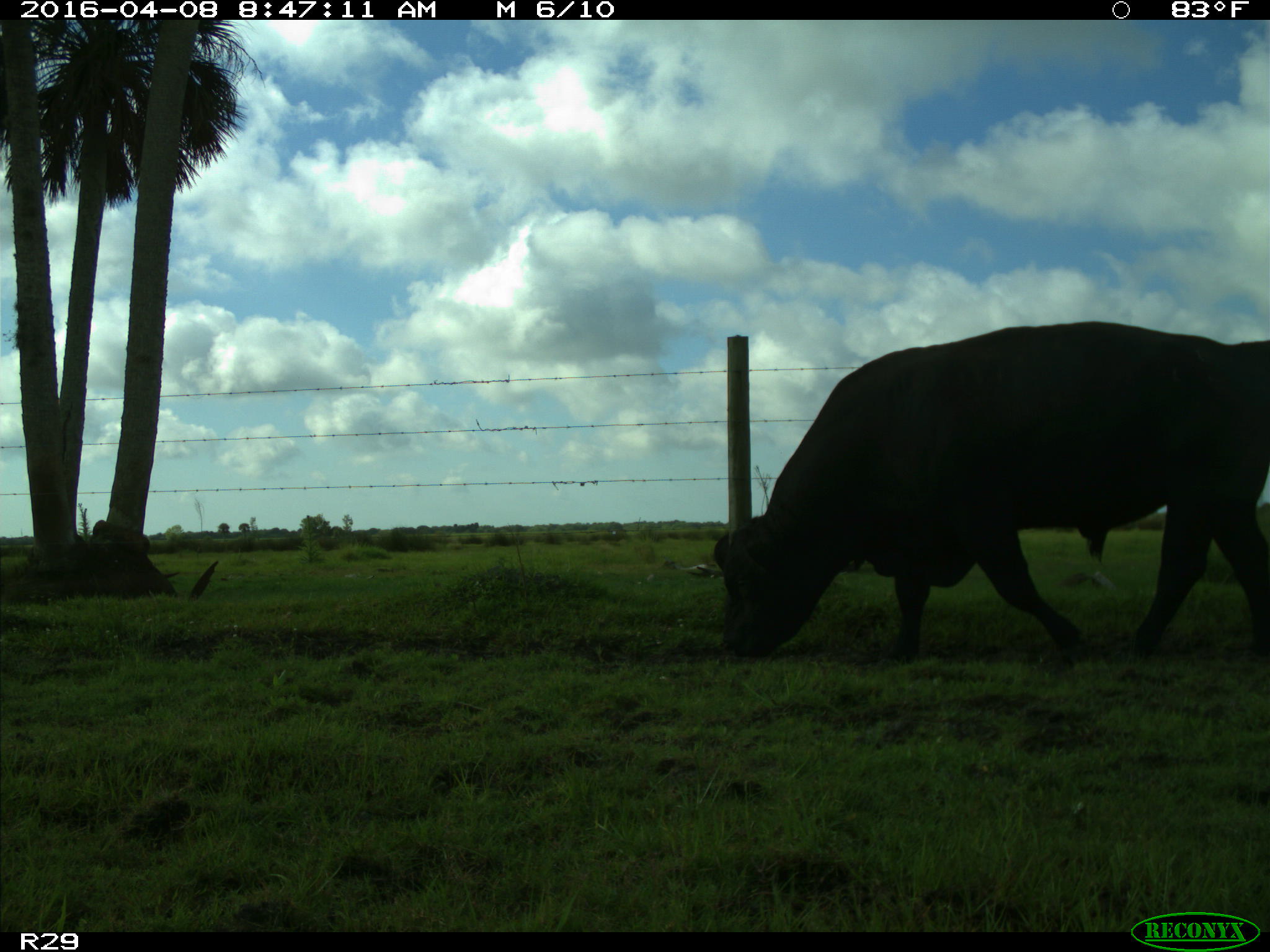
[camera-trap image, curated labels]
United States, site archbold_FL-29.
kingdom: Animalia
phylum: Chordata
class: Mammalia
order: Artiodactyla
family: Bovidae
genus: Bos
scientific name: Bos taurus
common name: domestic cow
Bos taurus (domestic cow).